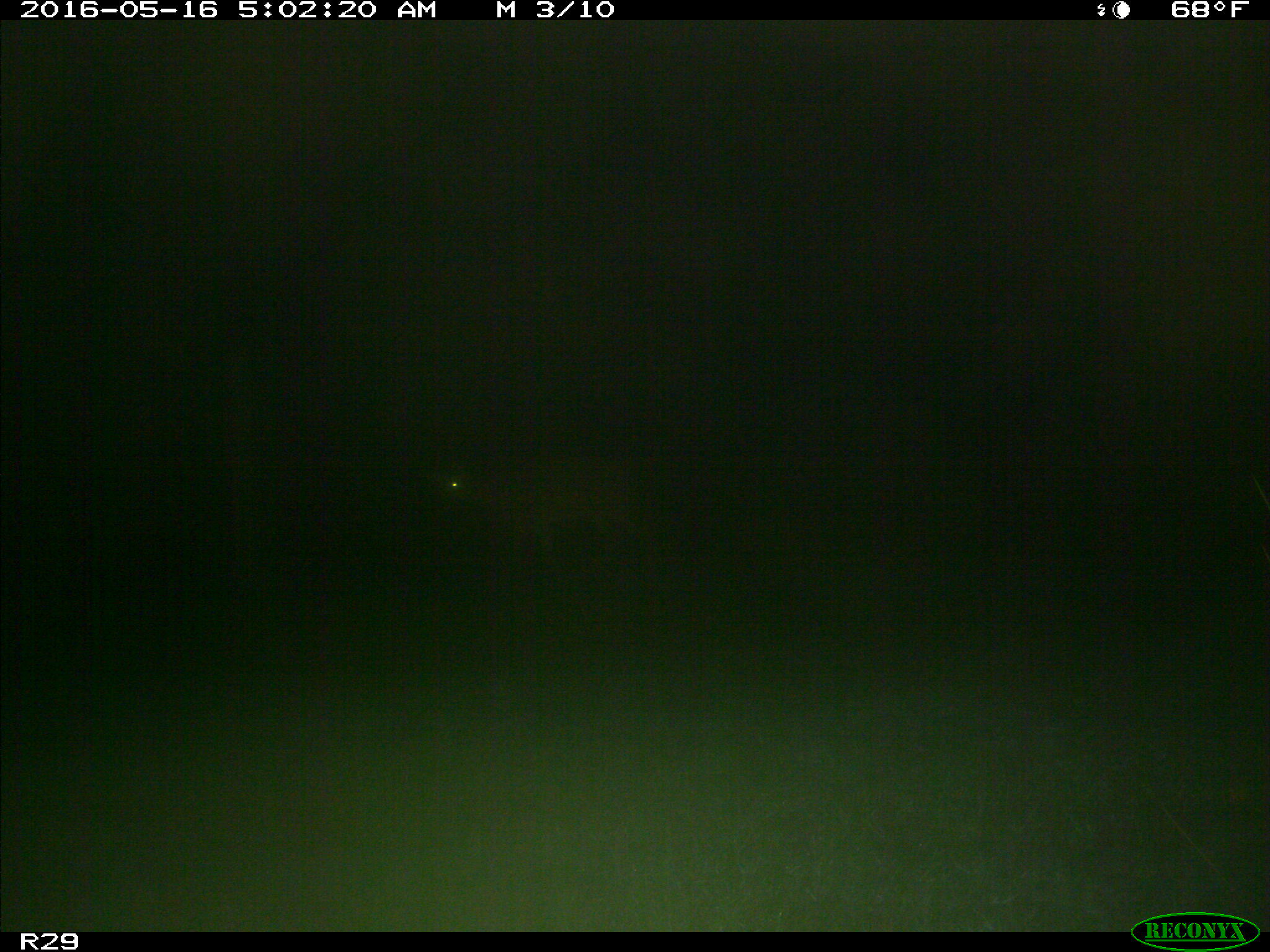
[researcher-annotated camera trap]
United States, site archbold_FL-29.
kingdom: Animalia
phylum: Chordata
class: Mammalia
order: Artiodactyla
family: Cervidae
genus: Odocoileus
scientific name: Odocoileus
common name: deer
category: unidentified deer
Unidentified deer (deer) (Odocoileus).